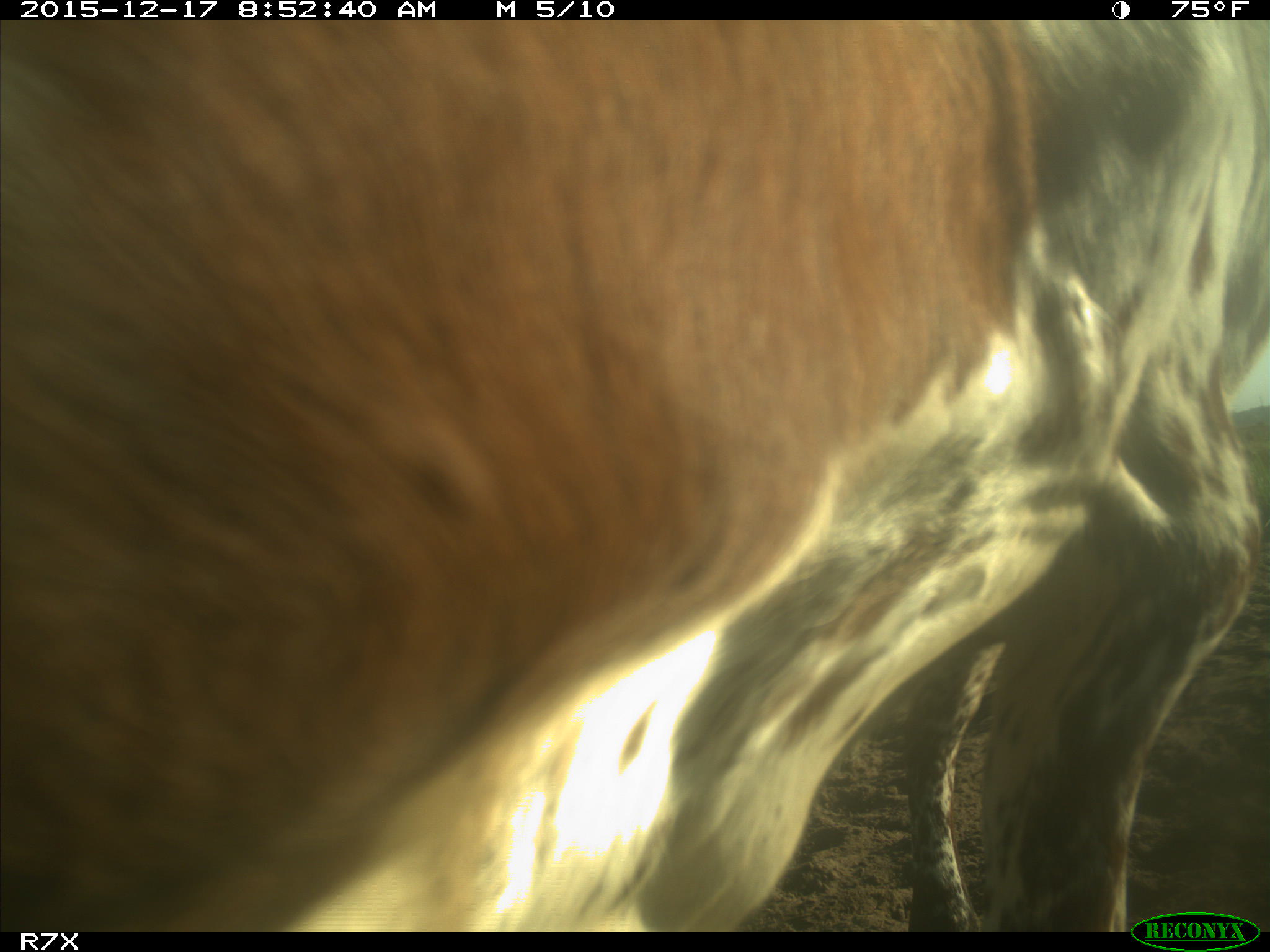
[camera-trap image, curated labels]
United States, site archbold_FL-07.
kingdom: Animalia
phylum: Chordata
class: Mammalia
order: Artiodactyla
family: Bovidae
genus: Bos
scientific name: Bos taurus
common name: domestic cow